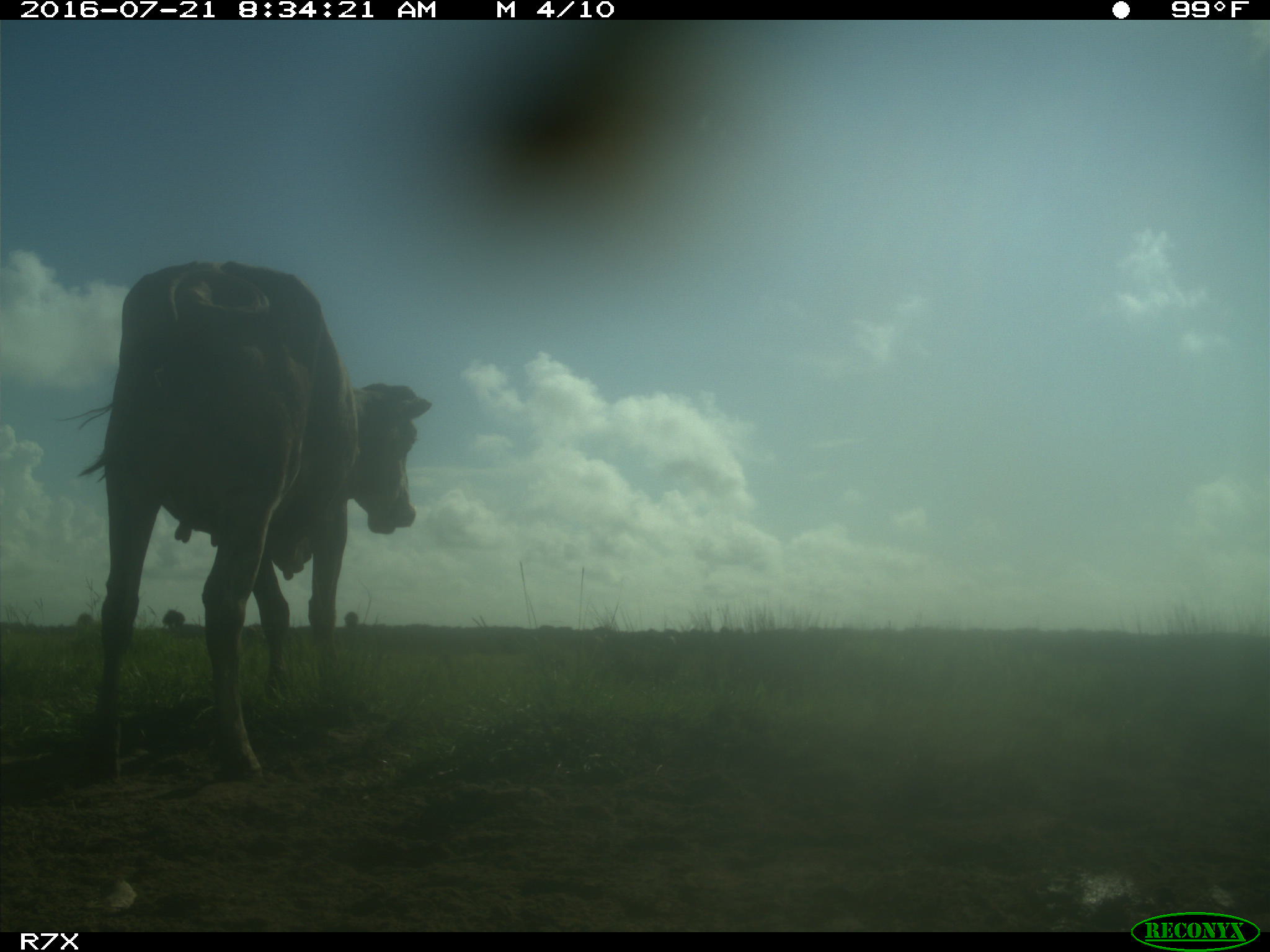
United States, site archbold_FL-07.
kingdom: Animalia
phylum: Chordata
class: Mammalia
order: Artiodactyla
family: Bovidae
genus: Bos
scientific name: Bos taurus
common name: domestic cow